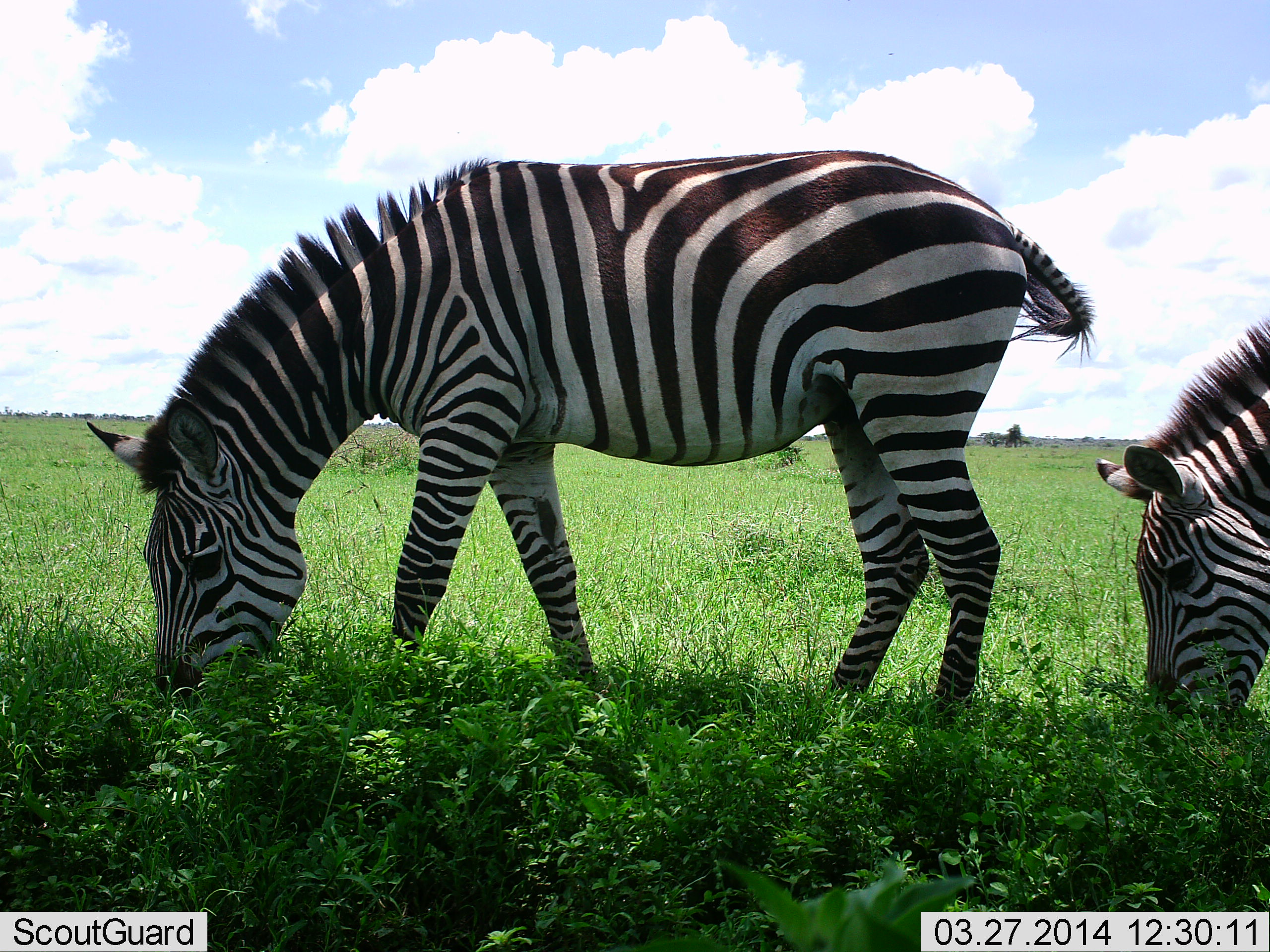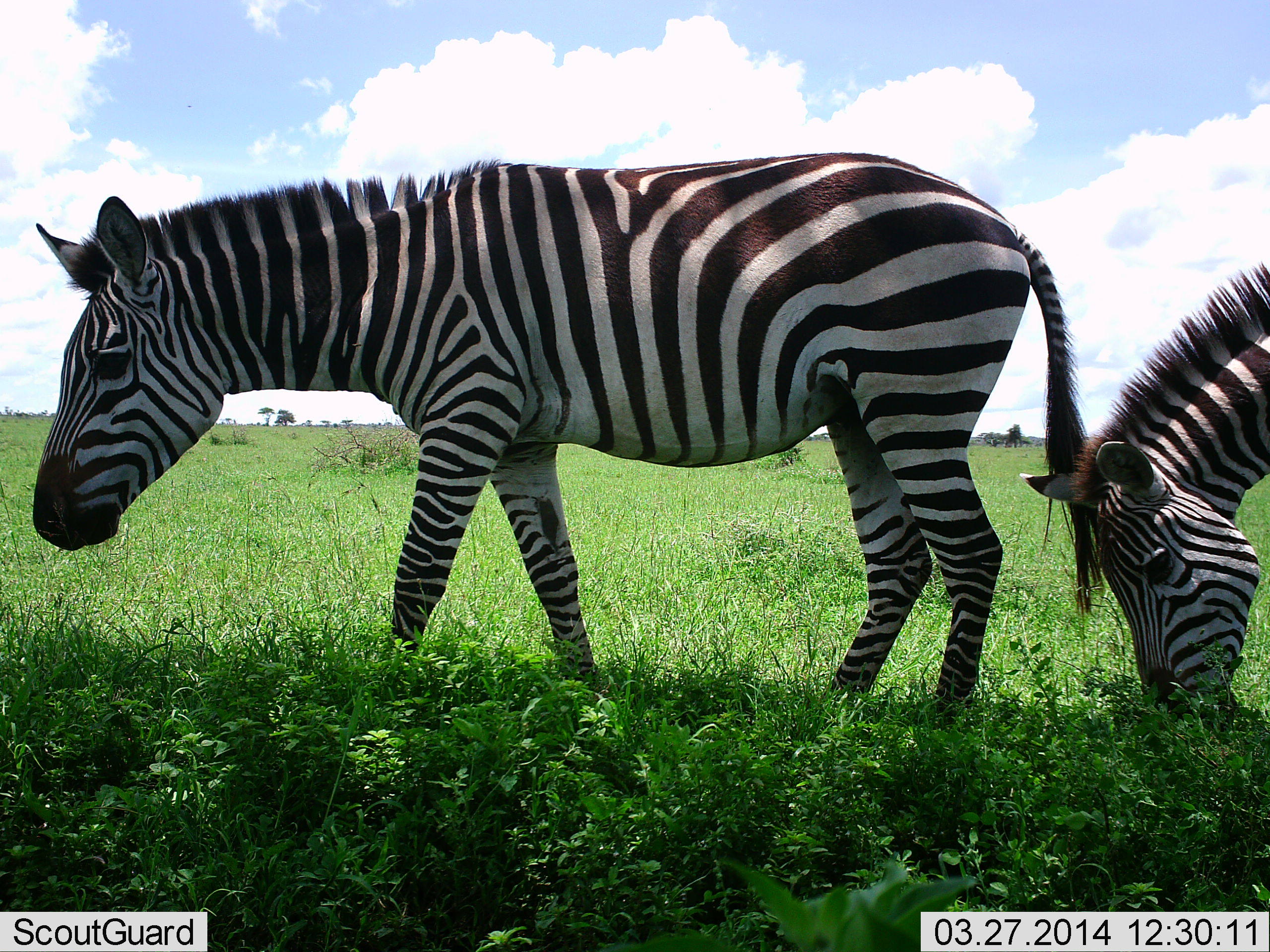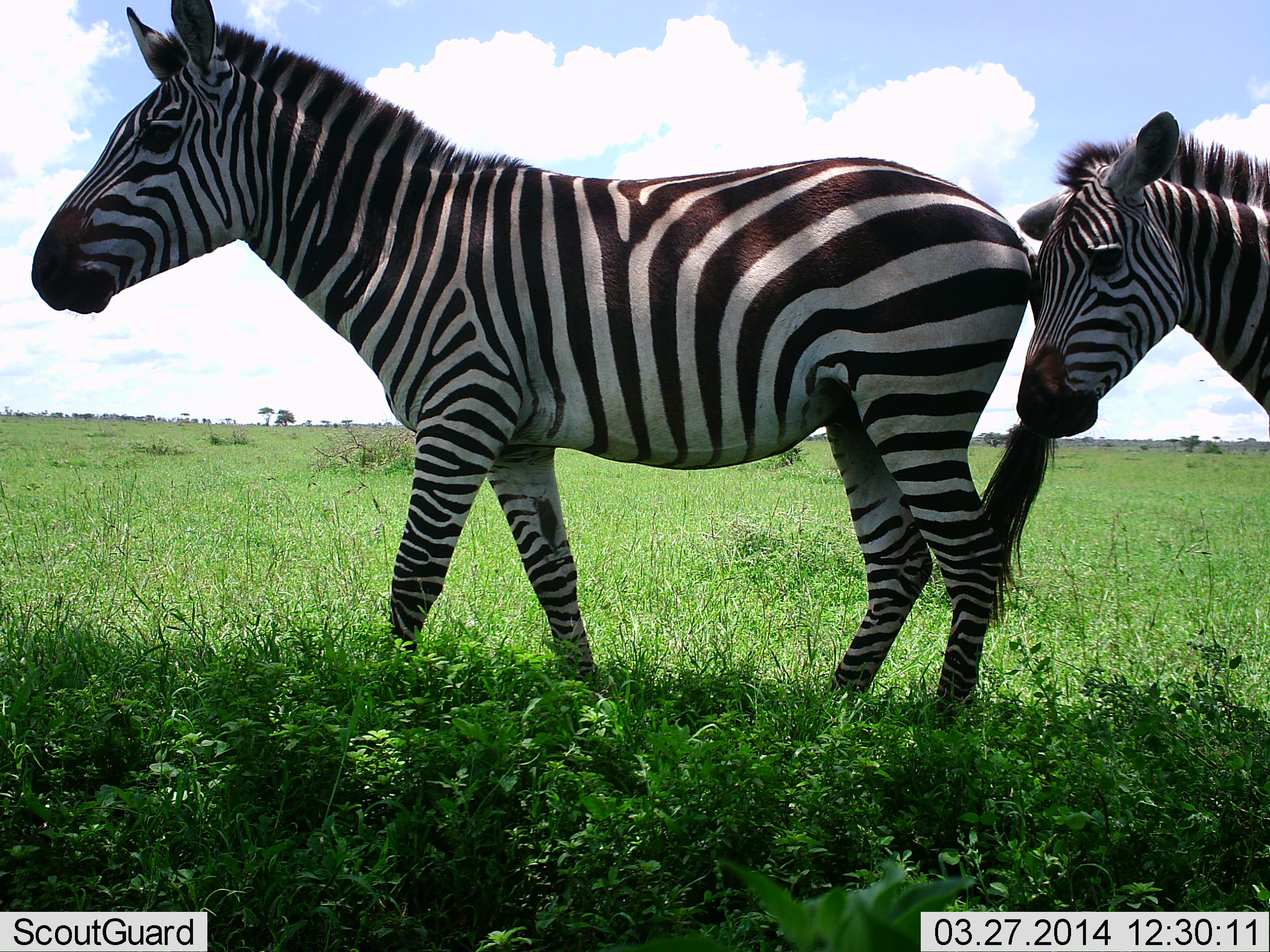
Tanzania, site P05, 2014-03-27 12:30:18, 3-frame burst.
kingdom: Animalia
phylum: Chordata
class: Mammalia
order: Perissodactyla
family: Equidae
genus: Equus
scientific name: Equus quagga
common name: plains zebra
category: zebra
Zebra (plains zebra) (Equus quagga), count 2. Behavior (volunteer vote fractions): standing 50%, resting 0%, moving 0%, interacting 0%. Young present (vote fraction): 10%. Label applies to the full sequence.